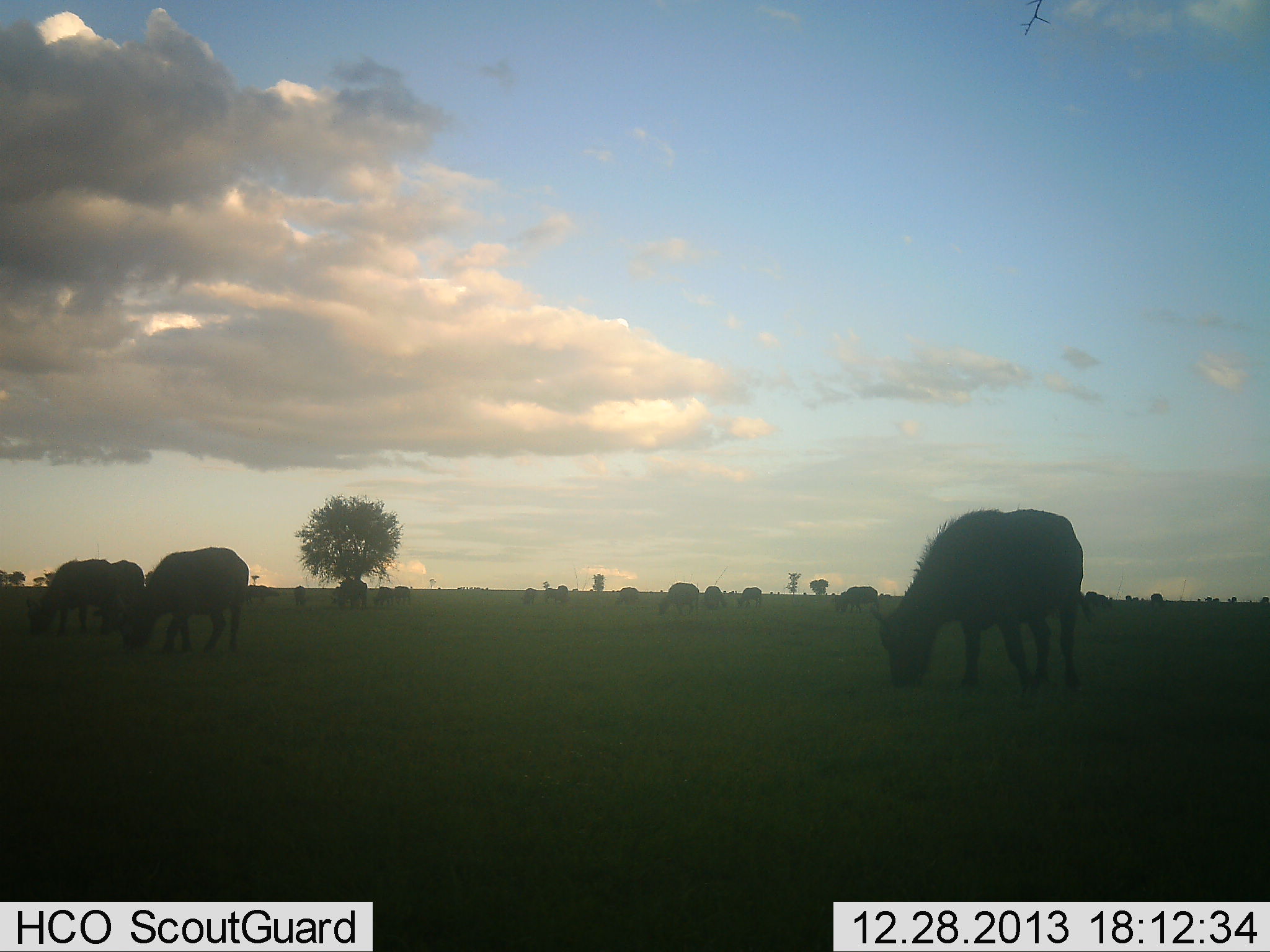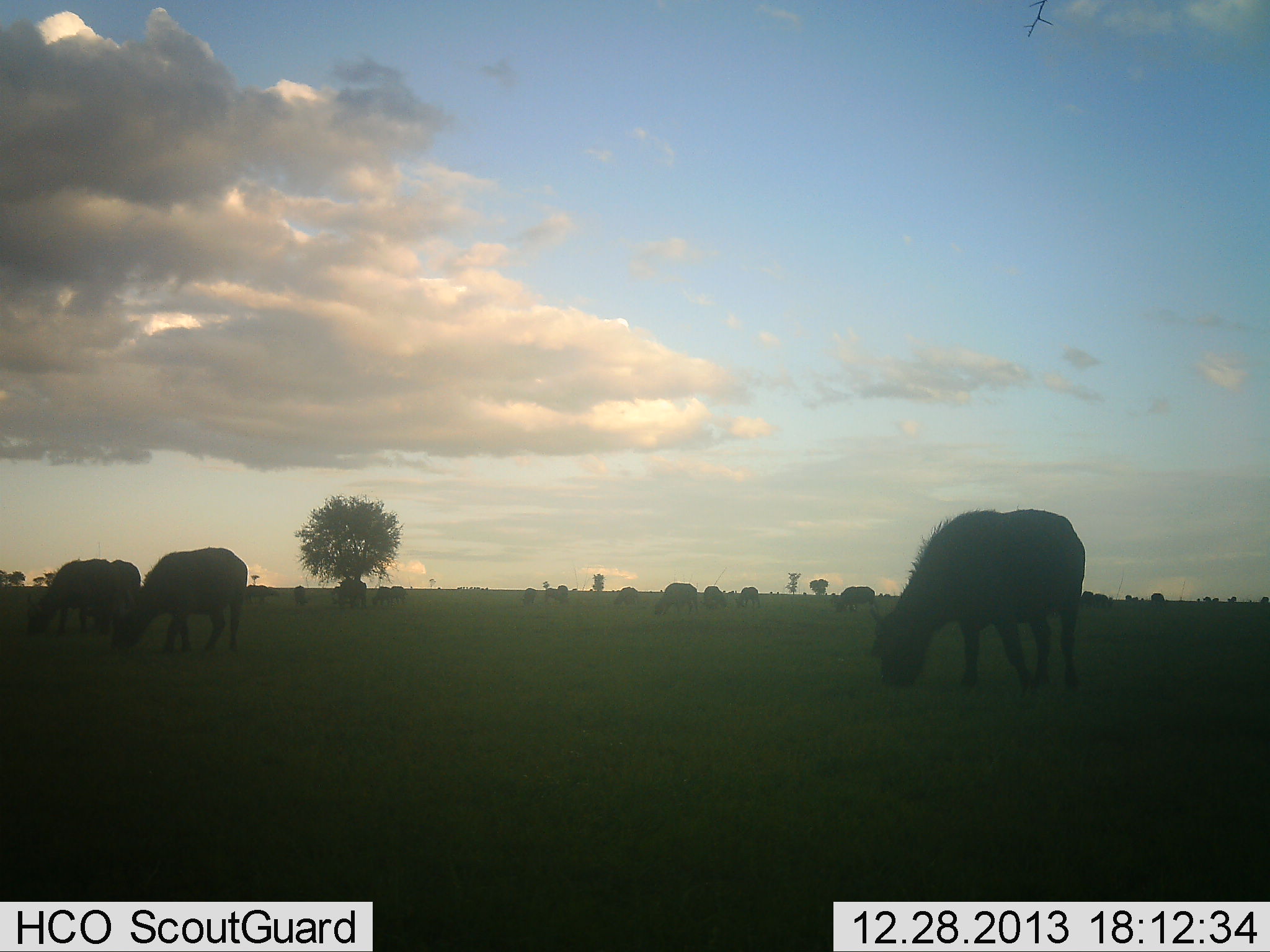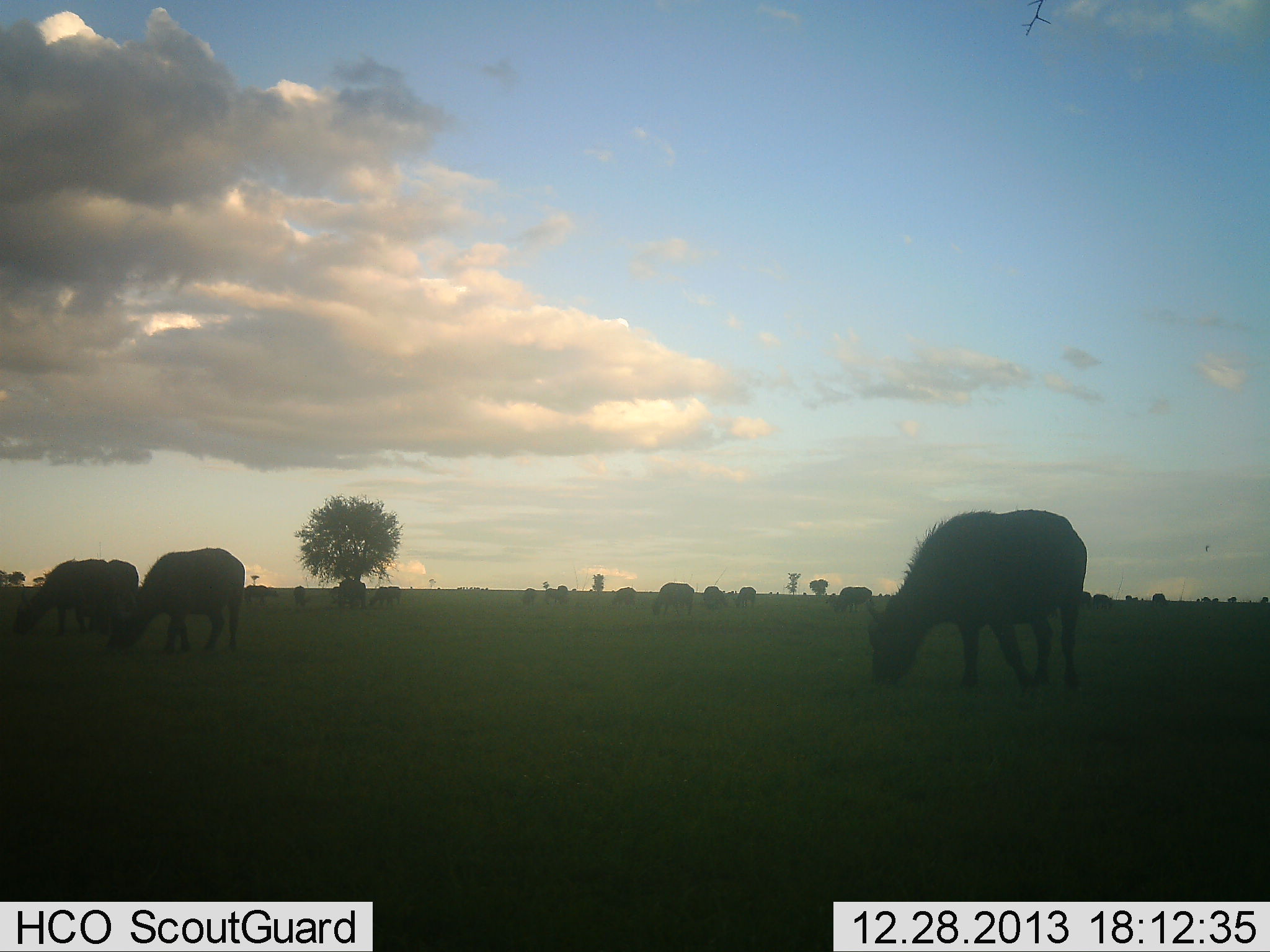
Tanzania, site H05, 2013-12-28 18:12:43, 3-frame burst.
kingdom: Animalia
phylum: Chordata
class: Mammalia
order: Artiodactyla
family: Bovidae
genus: Syncerus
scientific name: Syncerus caffer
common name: cape buffalo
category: buffalo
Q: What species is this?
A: Buffalo (cape buffalo) (Syncerus caffer).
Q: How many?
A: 11-50.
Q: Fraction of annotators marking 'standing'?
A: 40%.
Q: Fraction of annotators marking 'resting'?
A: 0%.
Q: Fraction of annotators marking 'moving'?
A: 10%.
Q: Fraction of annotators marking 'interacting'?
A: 0%.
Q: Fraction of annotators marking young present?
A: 0%.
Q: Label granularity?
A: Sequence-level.